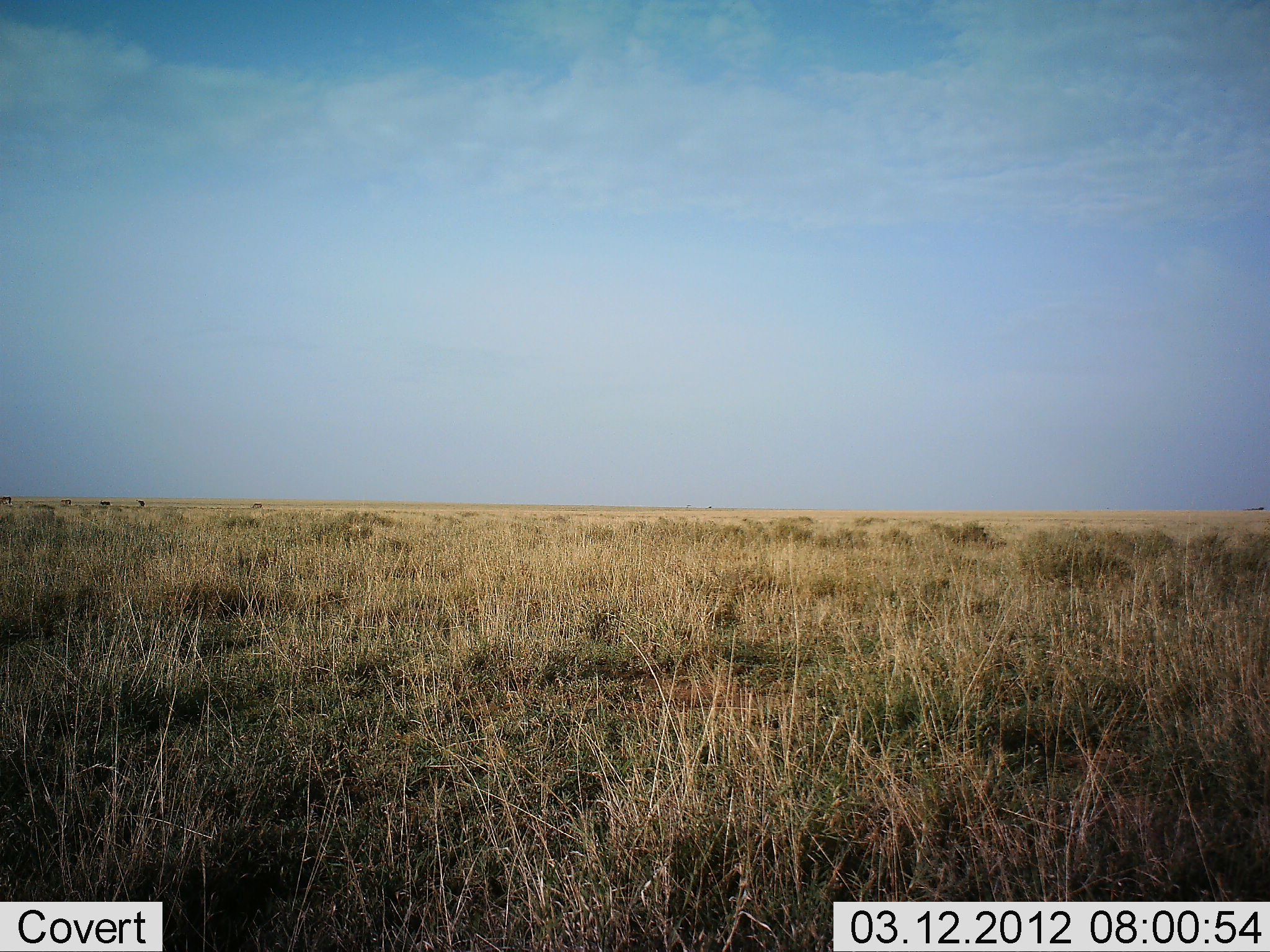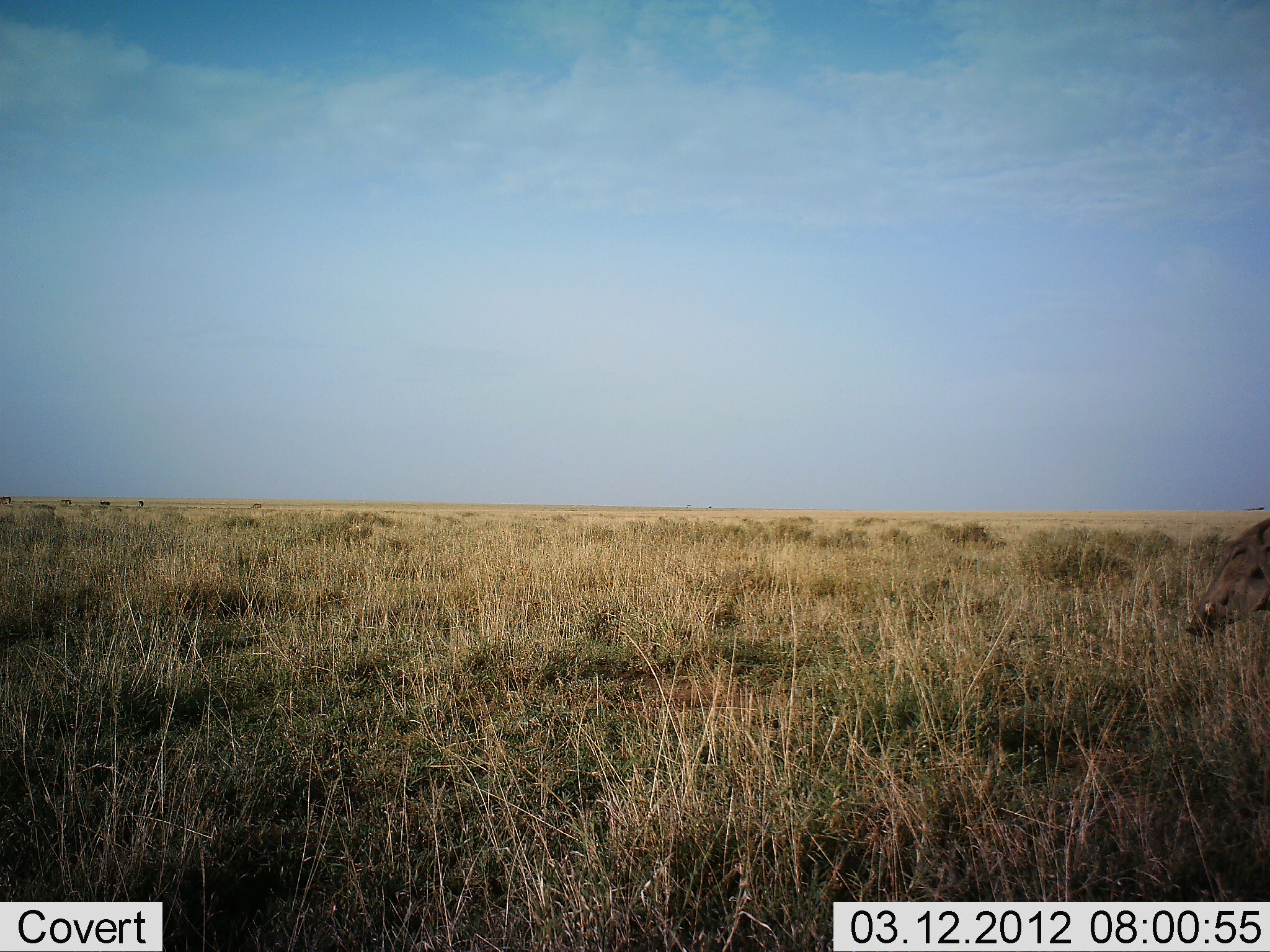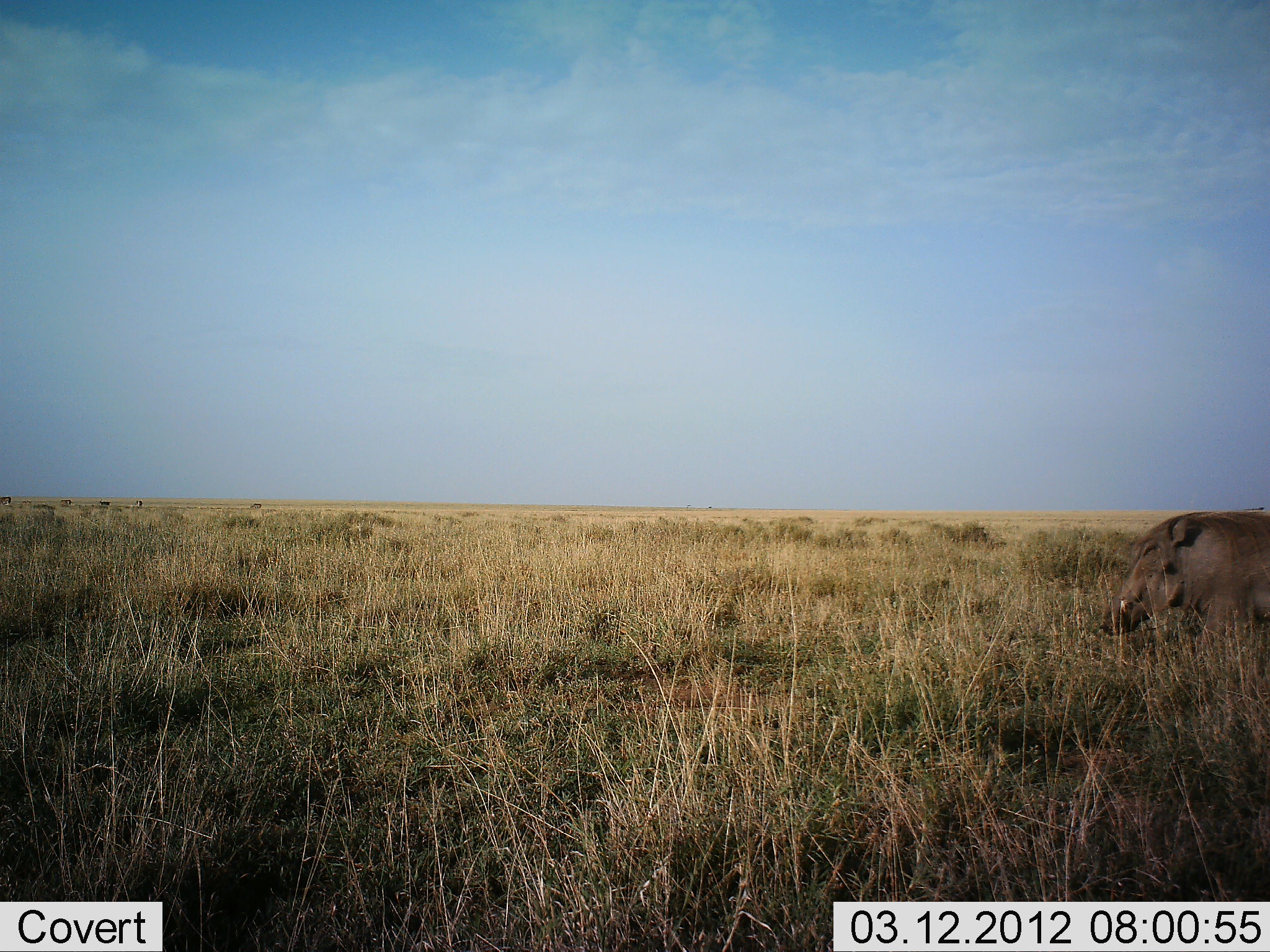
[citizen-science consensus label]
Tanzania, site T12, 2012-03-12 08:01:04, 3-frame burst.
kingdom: Animalia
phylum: Chordata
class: Mammalia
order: Artiodactyla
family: Suidae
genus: Phacochoerus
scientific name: Phacochoerus africanus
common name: warthog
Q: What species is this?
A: Warthog (Phacochoerus africanus).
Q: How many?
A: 1.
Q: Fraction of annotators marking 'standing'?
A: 0%.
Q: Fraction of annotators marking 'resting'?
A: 0%.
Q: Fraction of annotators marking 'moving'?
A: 100%.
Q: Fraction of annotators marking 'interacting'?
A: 0%.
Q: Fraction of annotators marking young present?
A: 0%.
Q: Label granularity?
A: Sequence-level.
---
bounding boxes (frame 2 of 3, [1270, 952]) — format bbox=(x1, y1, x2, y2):
animal: bbox=(1182, 512, 1270, 642)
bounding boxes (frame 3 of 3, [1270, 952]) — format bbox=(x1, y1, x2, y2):
animal: bbox=(1098, 506, 1270, 684)